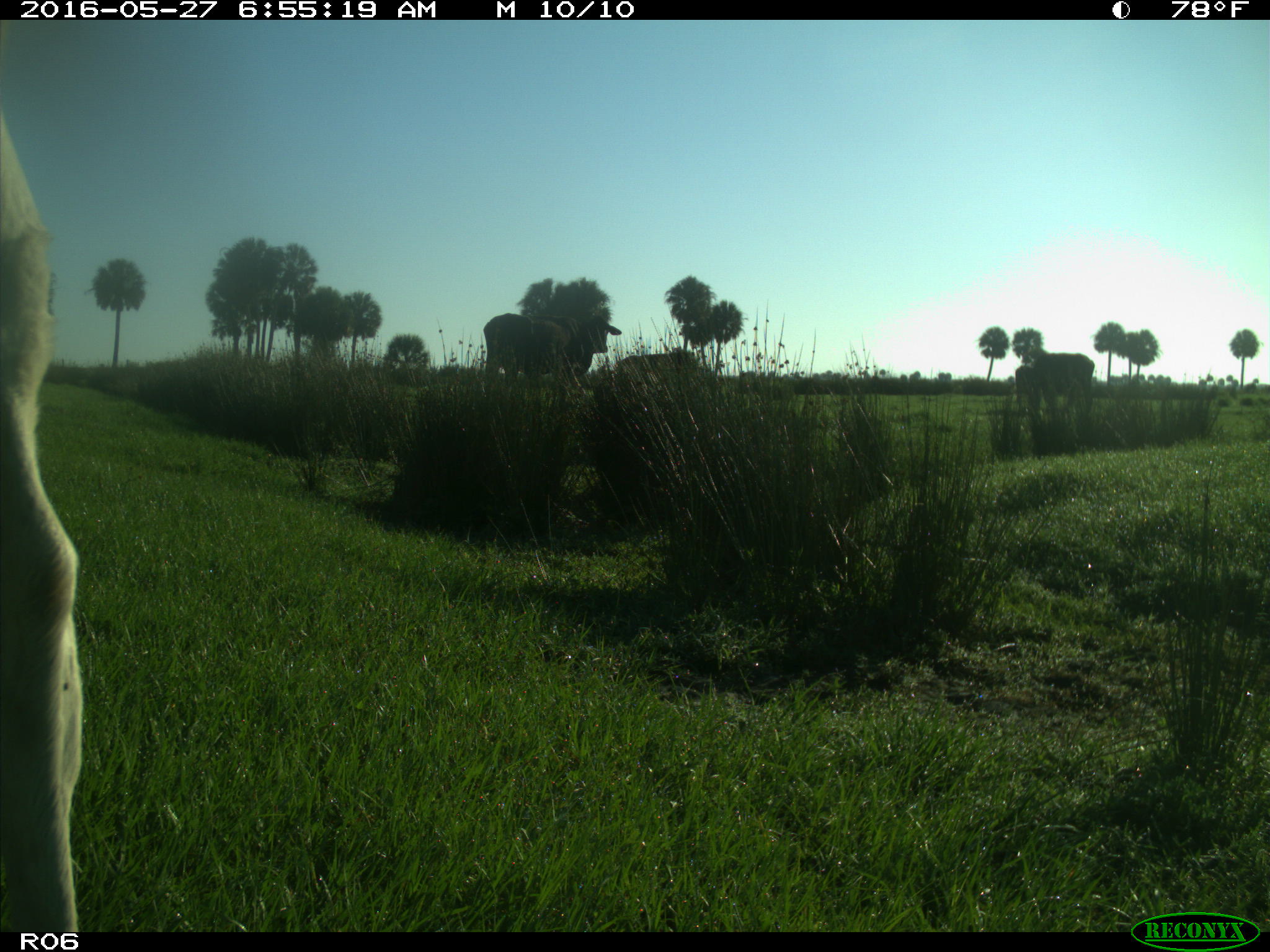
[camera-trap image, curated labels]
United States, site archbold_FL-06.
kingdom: Animalia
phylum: Chordata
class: Mammalia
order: Artiodactyla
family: Bovidae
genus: Bos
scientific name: Bos taurus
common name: domestic cow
Bos taurus (domestic cow).